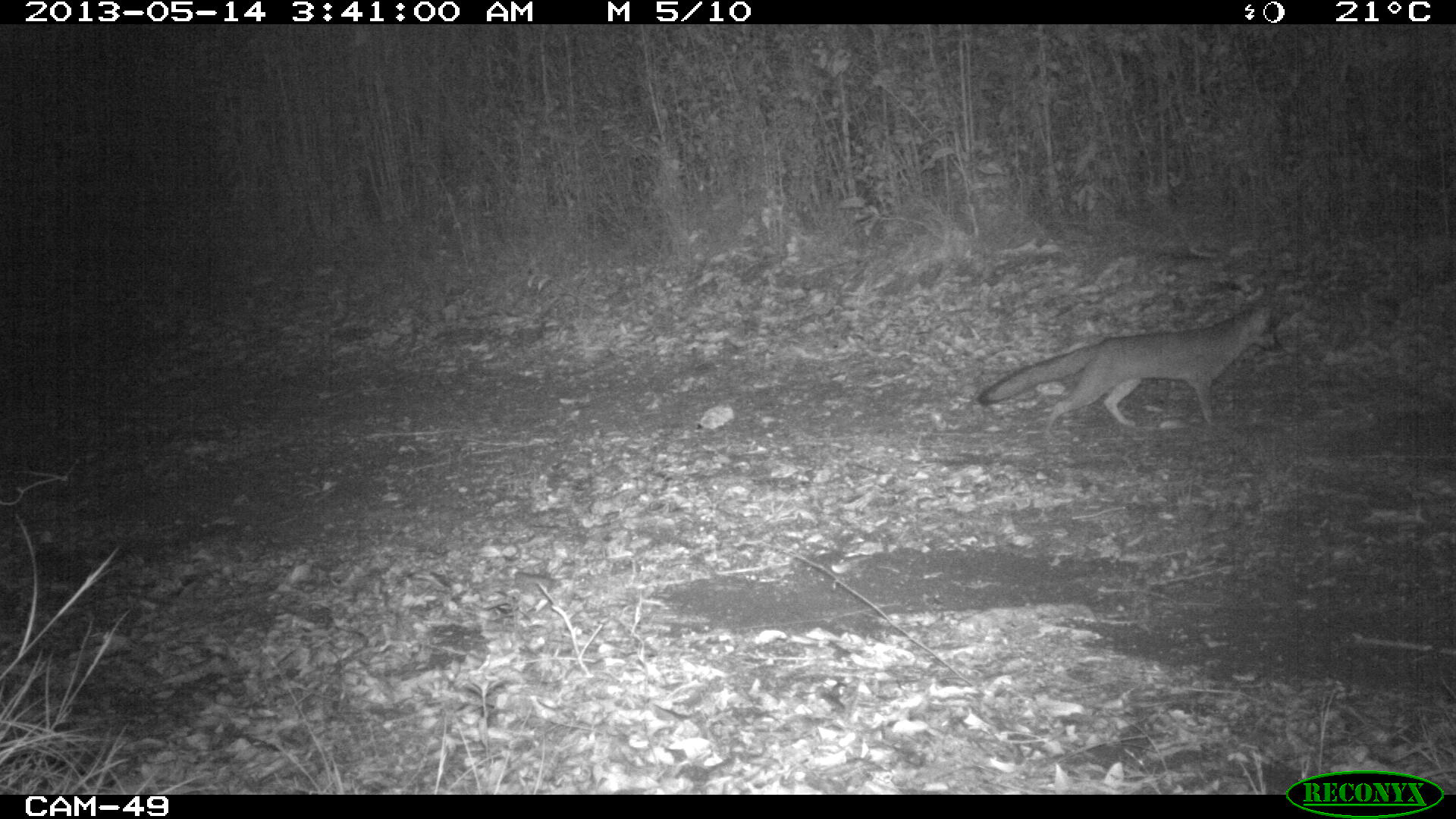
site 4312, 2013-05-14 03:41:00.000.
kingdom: Animalia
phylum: Chordata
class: Mammalia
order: Carnivora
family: Canidae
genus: Urocyon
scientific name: Urocyon cinereoargenteus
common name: gray fox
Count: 1.